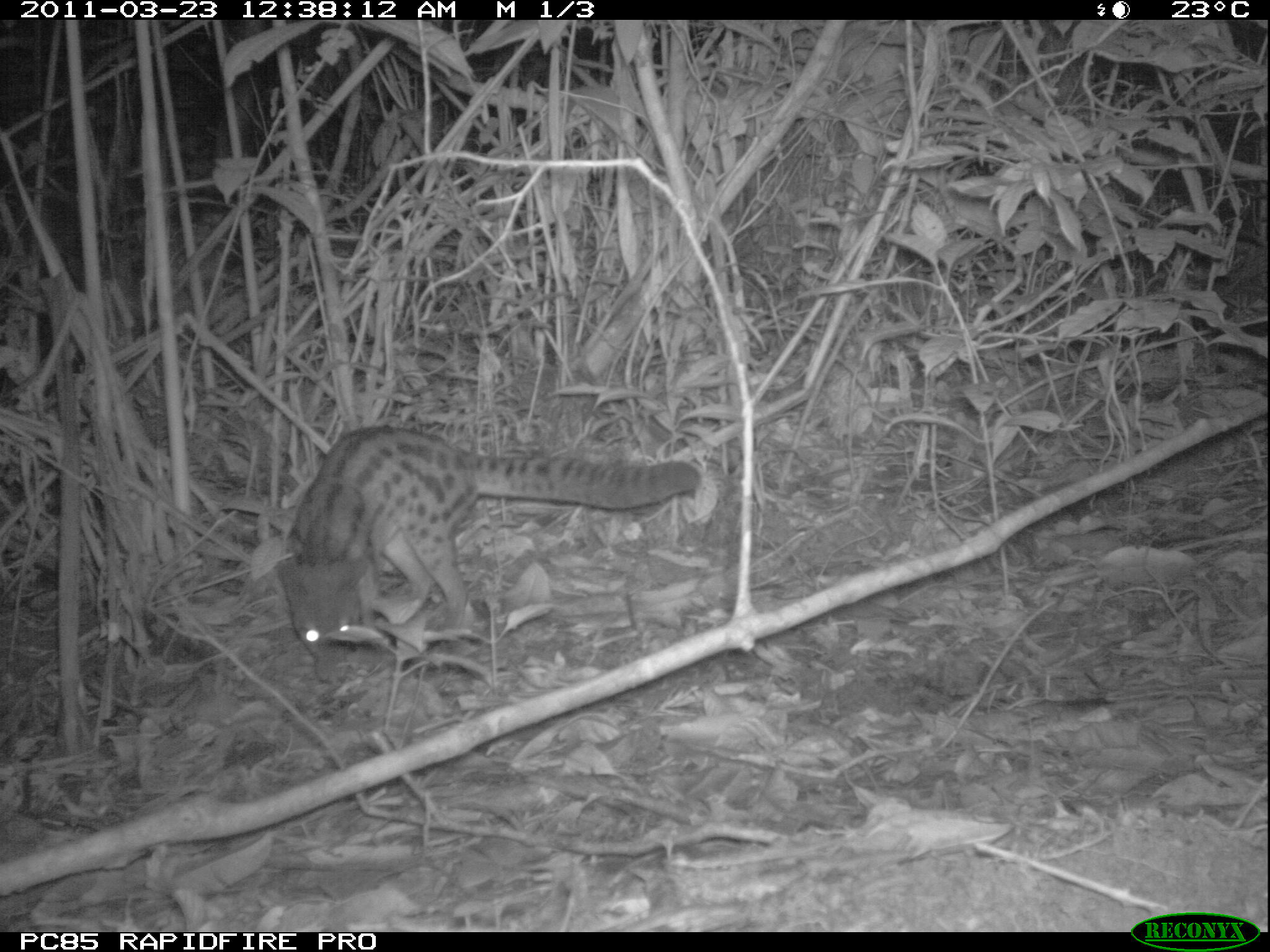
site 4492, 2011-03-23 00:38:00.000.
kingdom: Animalia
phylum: Chordata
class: Mammalia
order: Carnivora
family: Eupleridae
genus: Fossa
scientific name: Fossa fossana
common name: fanaloka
Fossa fossana (fanaloka), count 1.